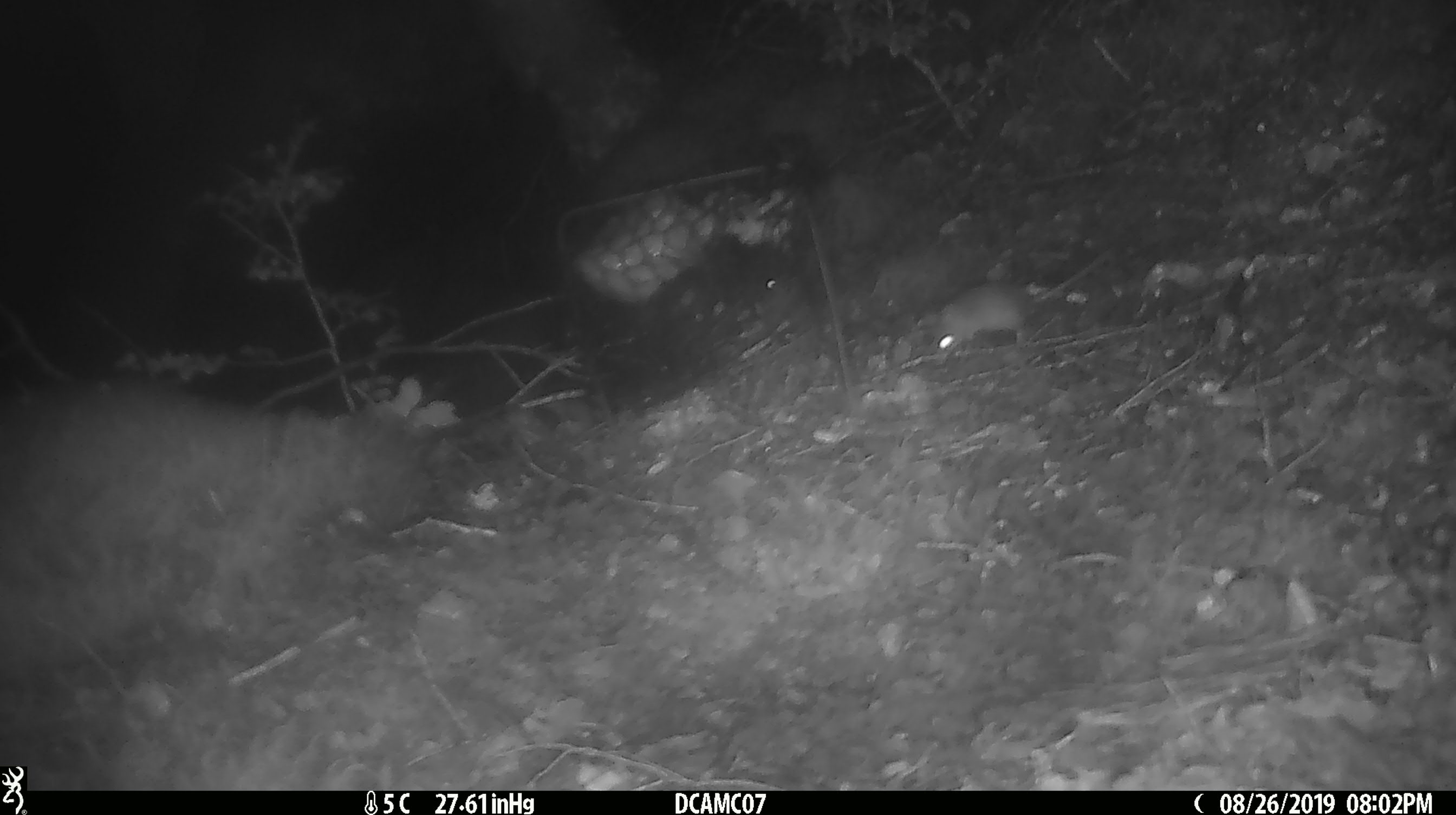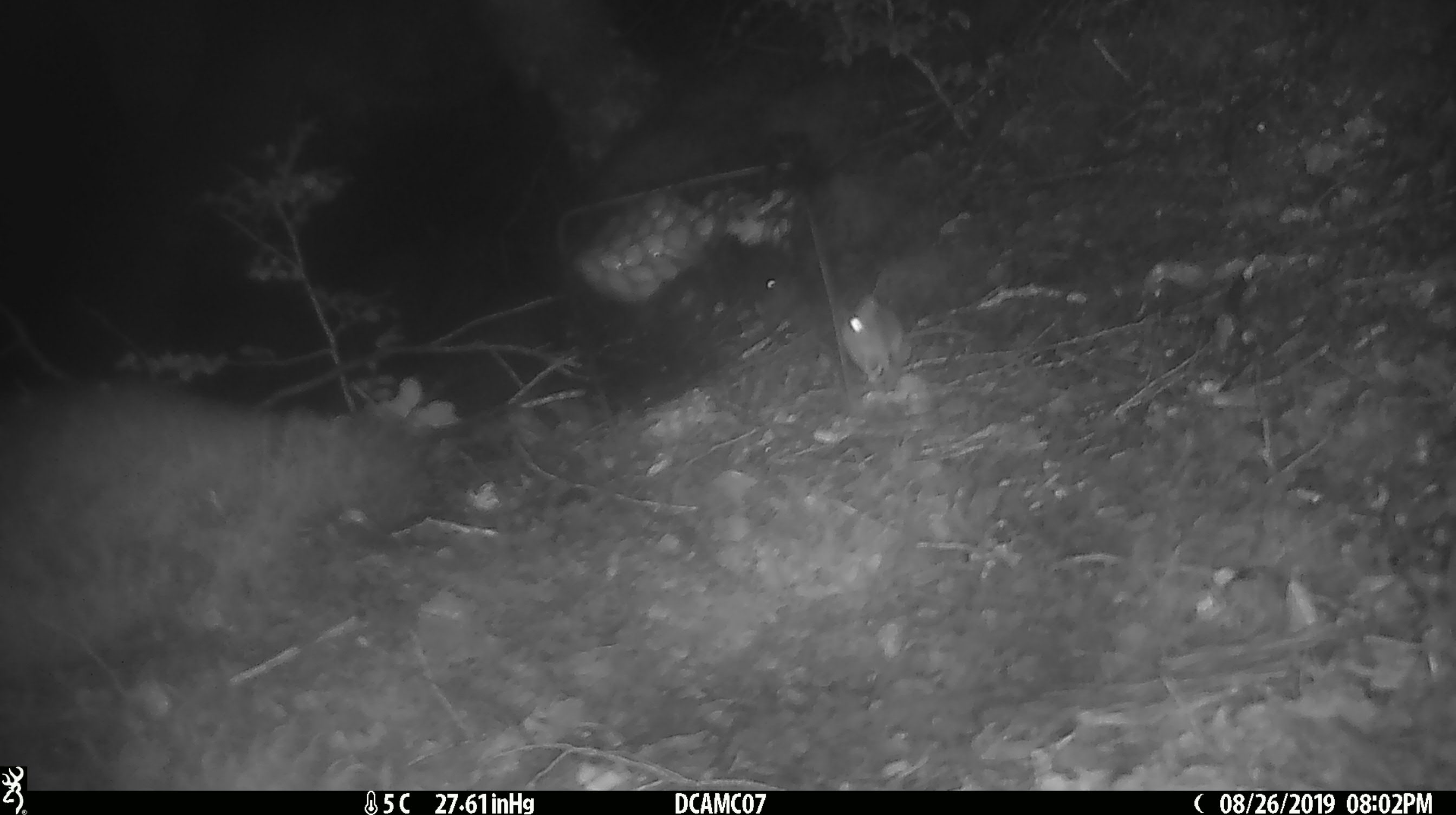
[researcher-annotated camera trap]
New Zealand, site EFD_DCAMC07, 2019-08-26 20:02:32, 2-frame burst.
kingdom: Animalia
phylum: Chordata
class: Mammalia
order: Rodentia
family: Muridae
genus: Mus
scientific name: Mus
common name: mouse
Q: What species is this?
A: Mouse (Mus).